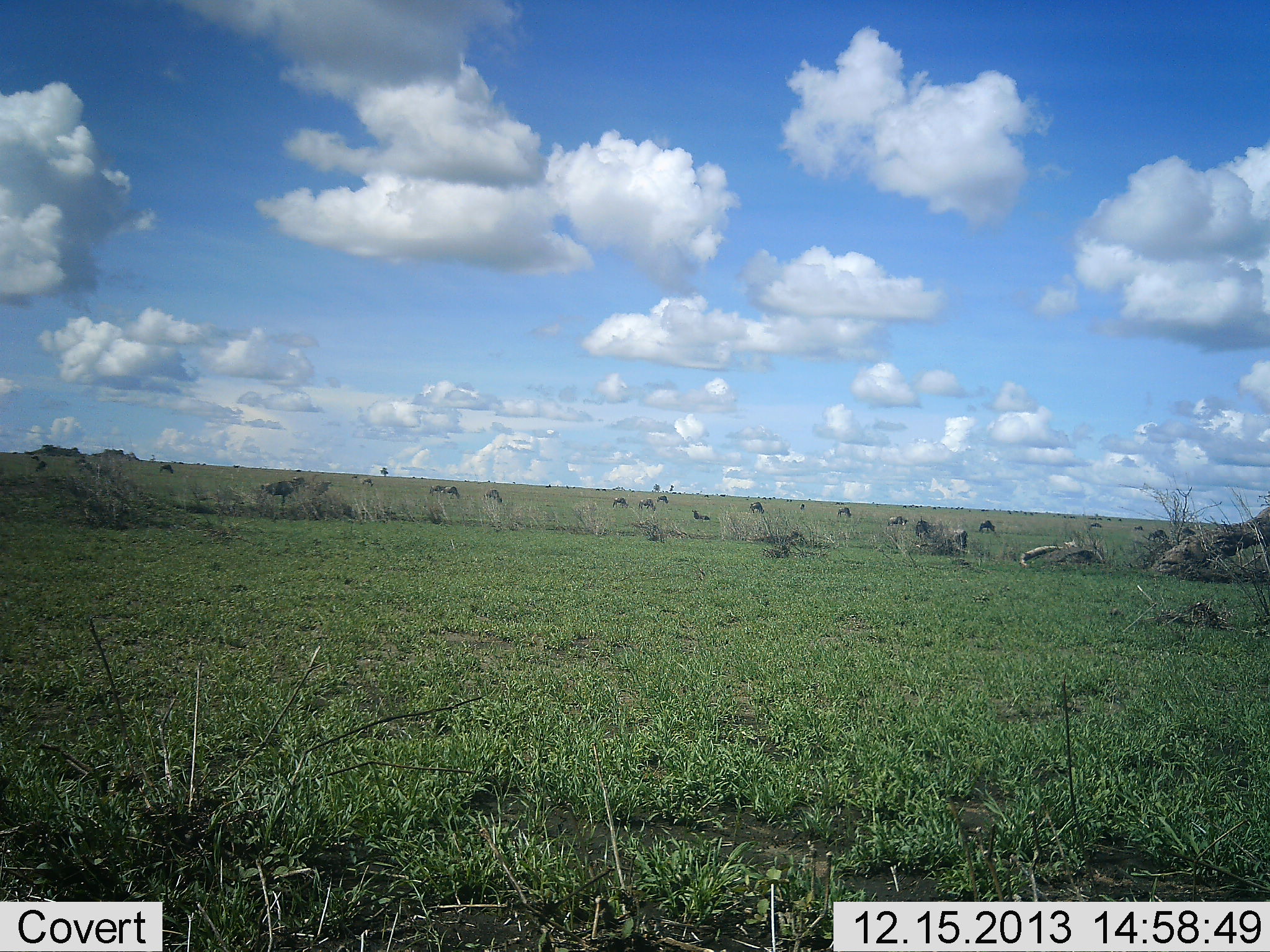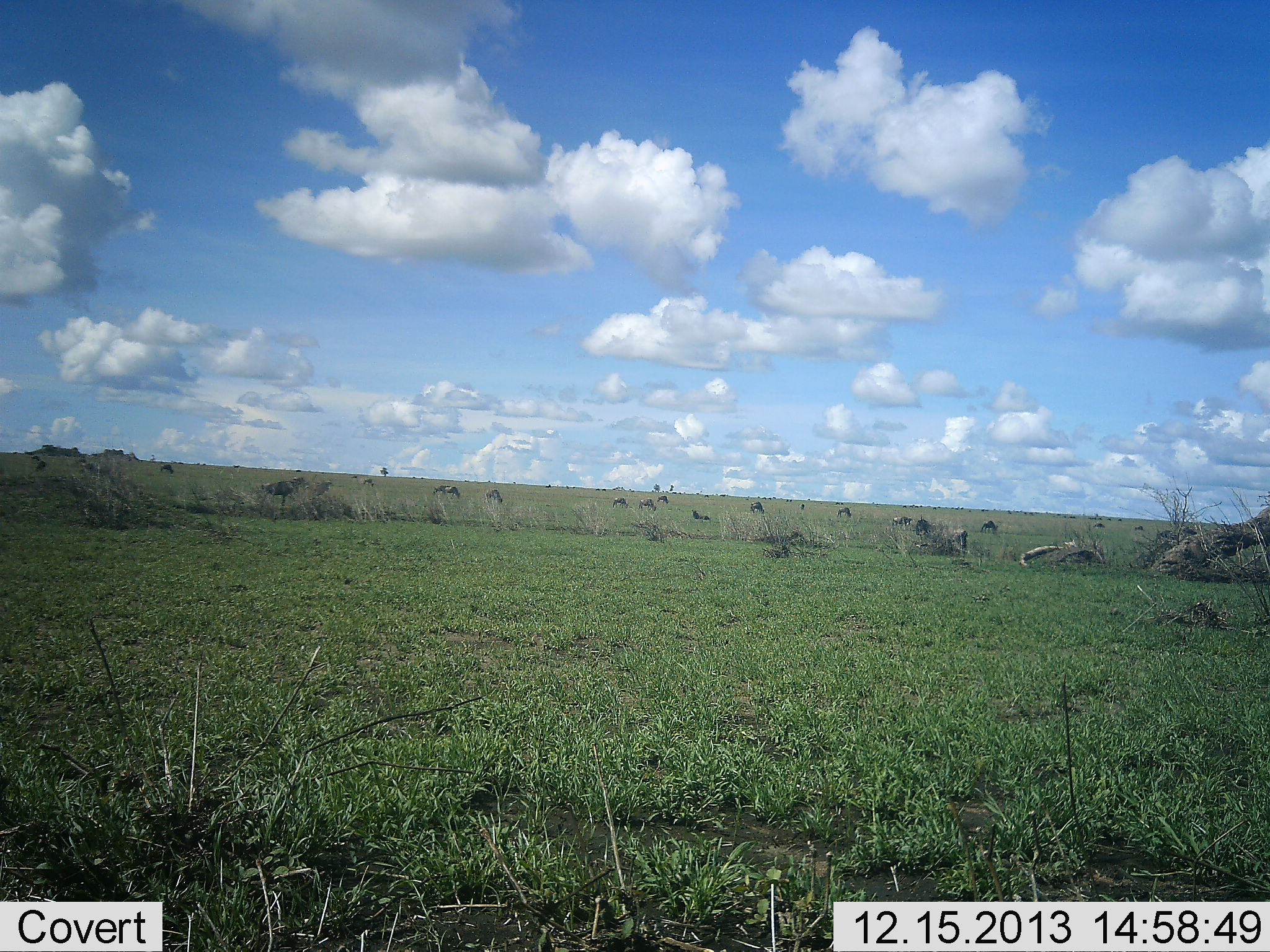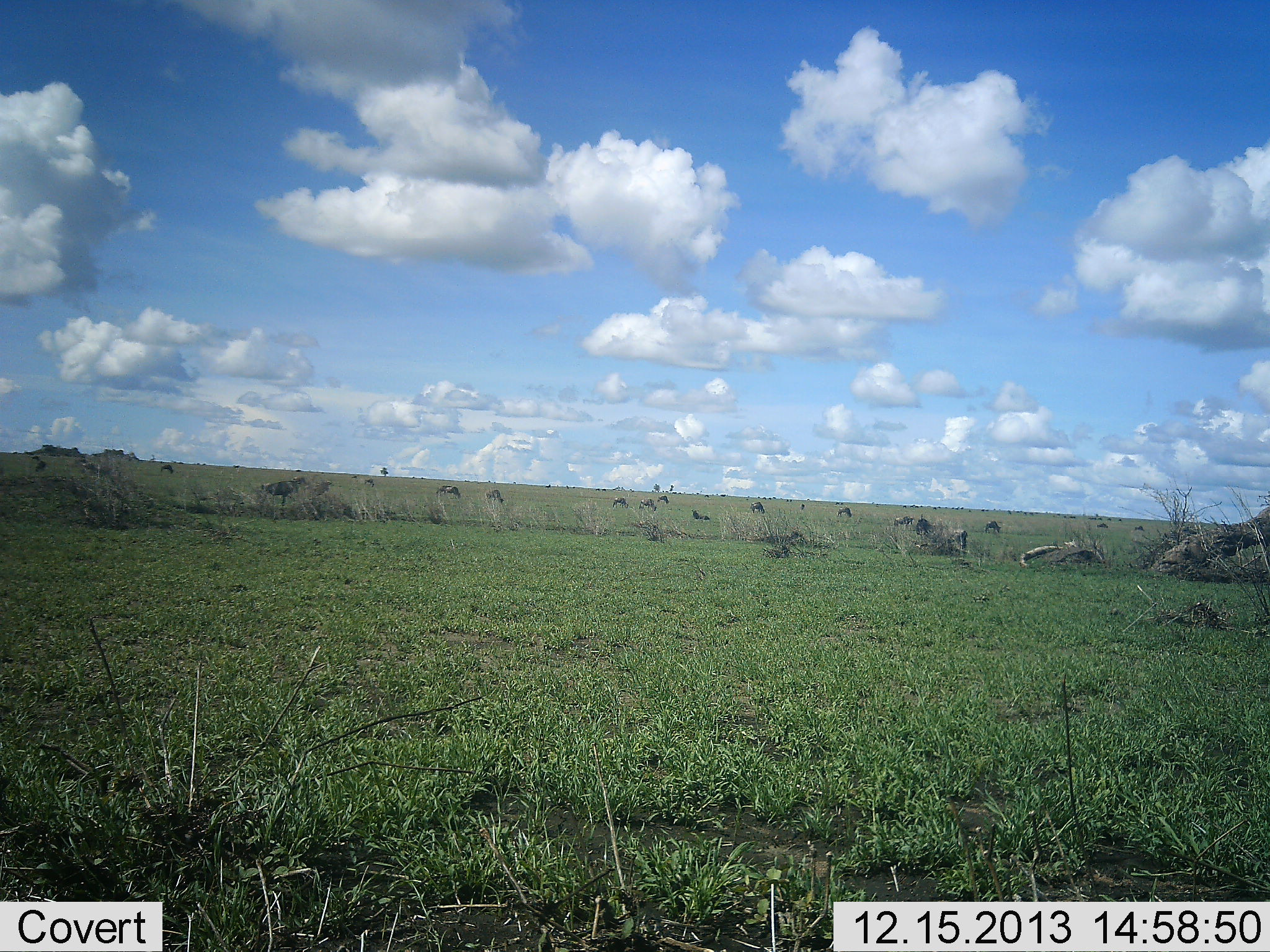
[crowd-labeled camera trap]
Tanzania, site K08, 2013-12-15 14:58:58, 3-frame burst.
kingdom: Animalia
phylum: Chordata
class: Mammalia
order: Artiodactyla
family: Bovidae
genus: Connochaetes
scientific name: Connochaetes taurinus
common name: blue wildebeest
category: wildebeest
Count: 11-50.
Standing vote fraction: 40%.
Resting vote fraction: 30%.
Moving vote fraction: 50%.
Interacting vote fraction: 0%.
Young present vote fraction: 0%.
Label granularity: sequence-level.